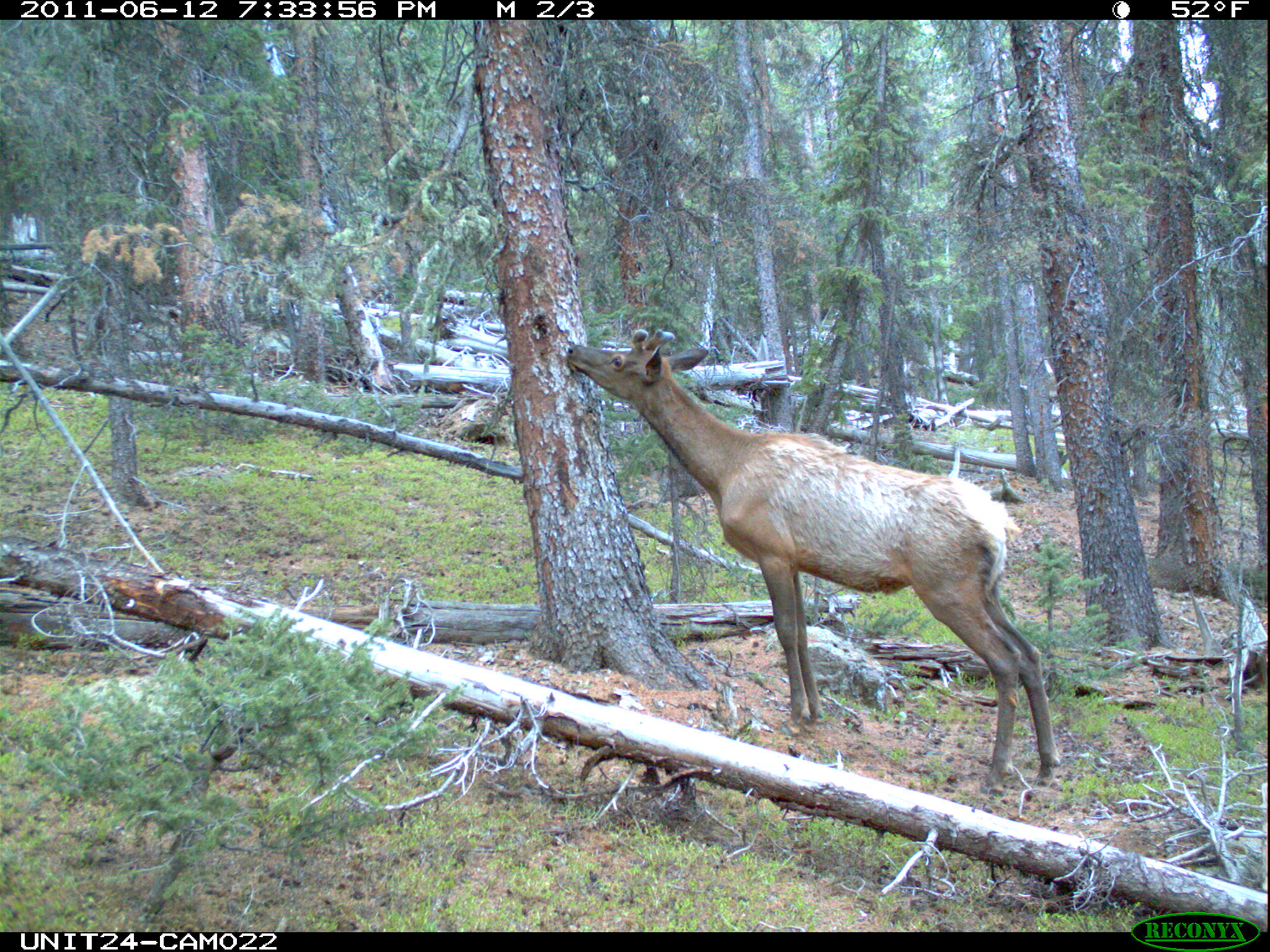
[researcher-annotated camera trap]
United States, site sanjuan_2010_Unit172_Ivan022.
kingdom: Animalia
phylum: Chordata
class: Mammalia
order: Artiodactyla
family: Cervidae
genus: Cervus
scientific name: Cervus elaphus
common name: red deer